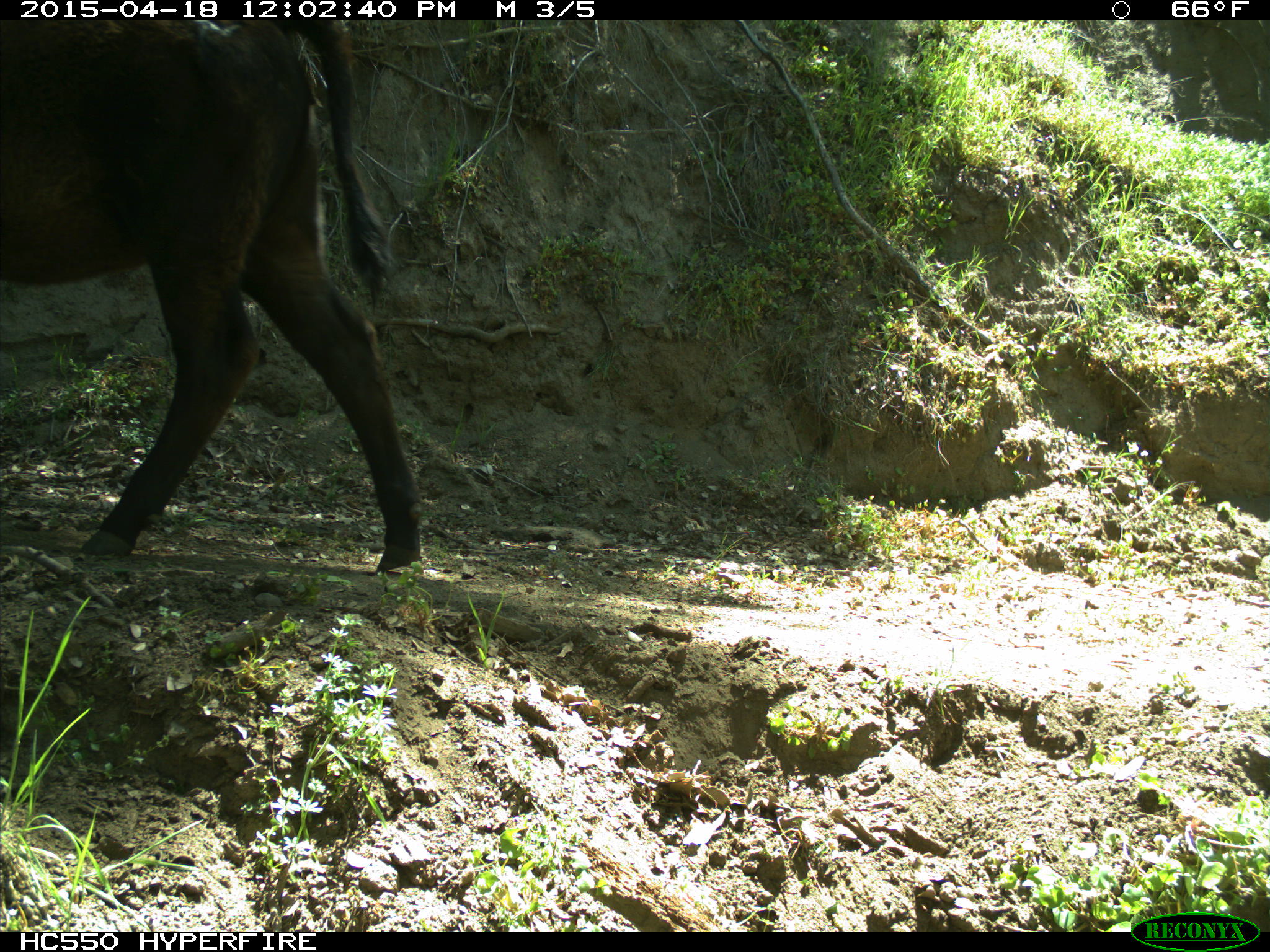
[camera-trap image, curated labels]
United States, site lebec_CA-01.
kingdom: Animalia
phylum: Chordata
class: Mammalia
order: Artiodactyla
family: Bovidae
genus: Bos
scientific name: Bos taurus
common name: domestic cow